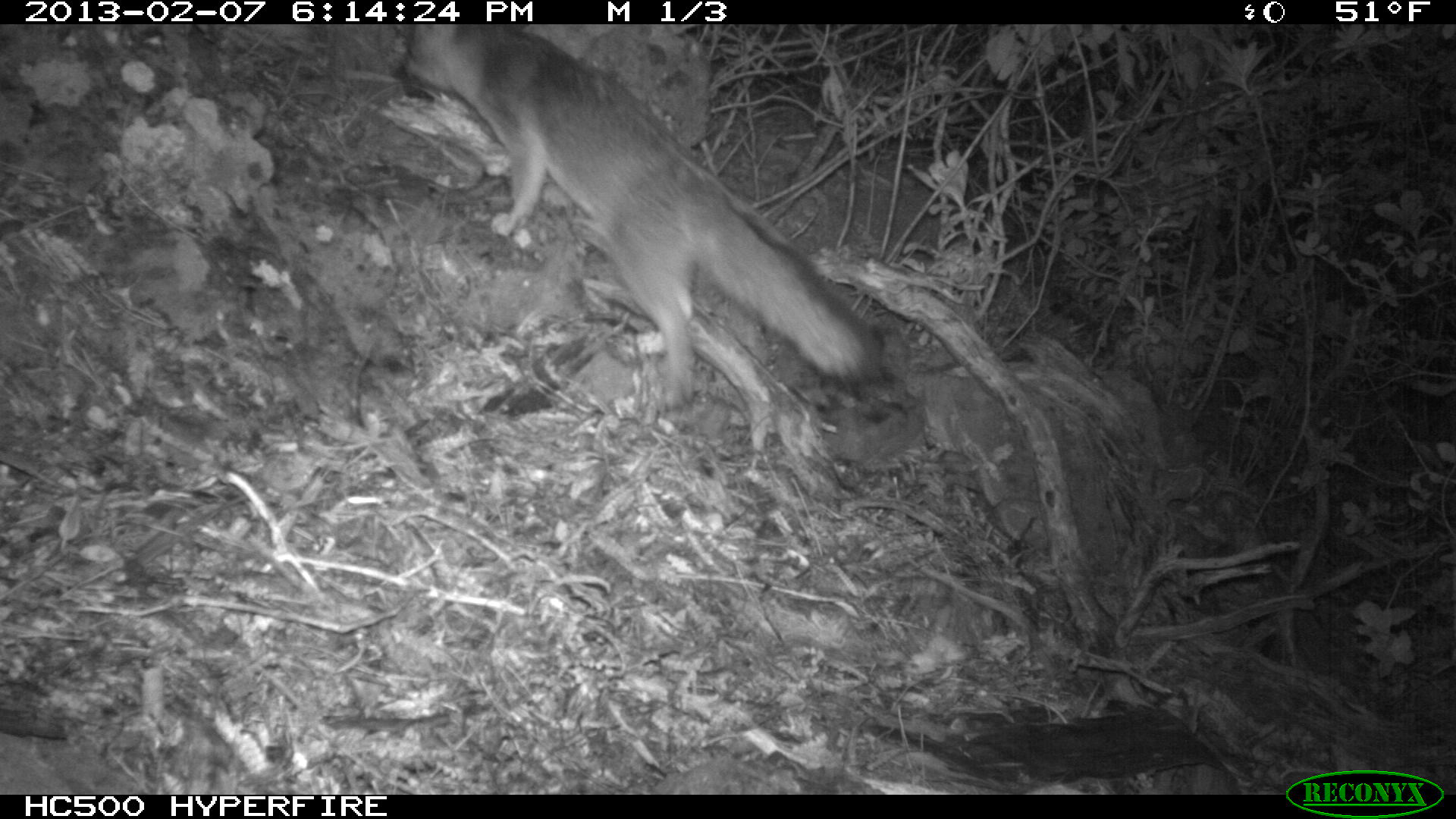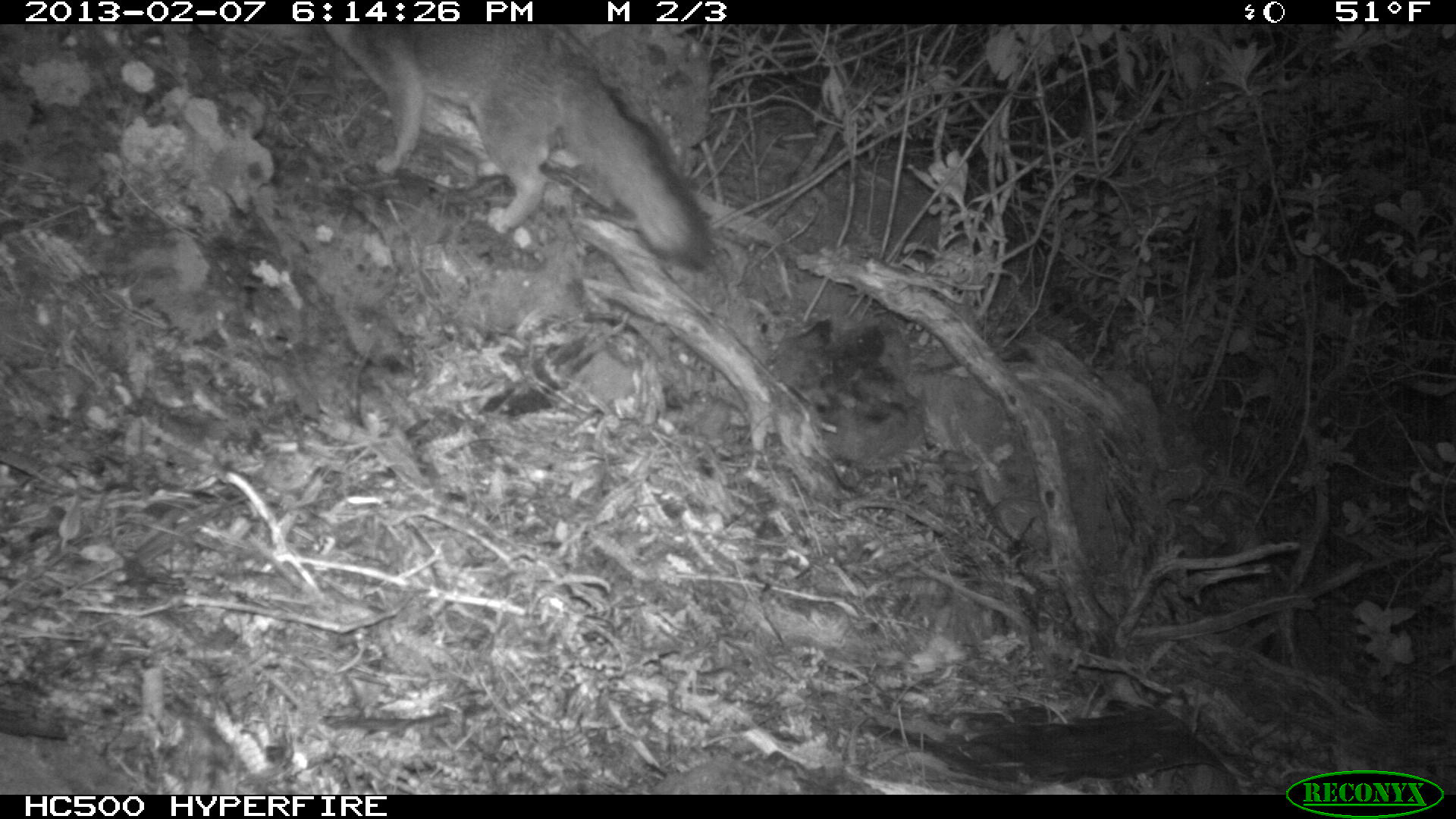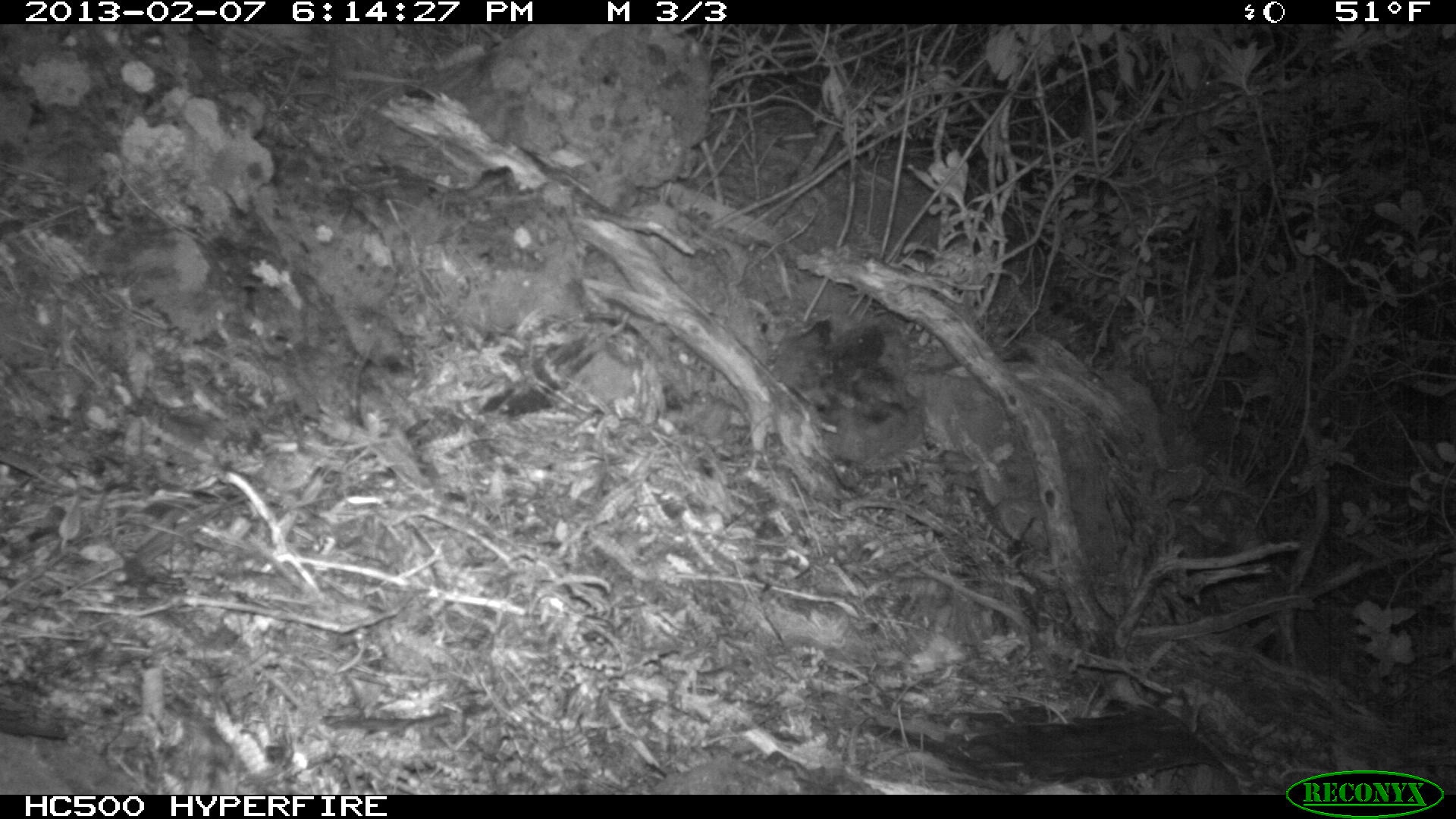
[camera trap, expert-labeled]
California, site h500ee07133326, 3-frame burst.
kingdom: Animalia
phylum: Chordata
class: Mammalia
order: Carnivora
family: Canidae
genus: Urocyon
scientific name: Urocyon littoralis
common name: island fox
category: fox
Fox (island fox) (Urocyon littoralis).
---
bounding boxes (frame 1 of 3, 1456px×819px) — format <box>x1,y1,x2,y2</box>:
fox: <box>388,24,883,408</box>